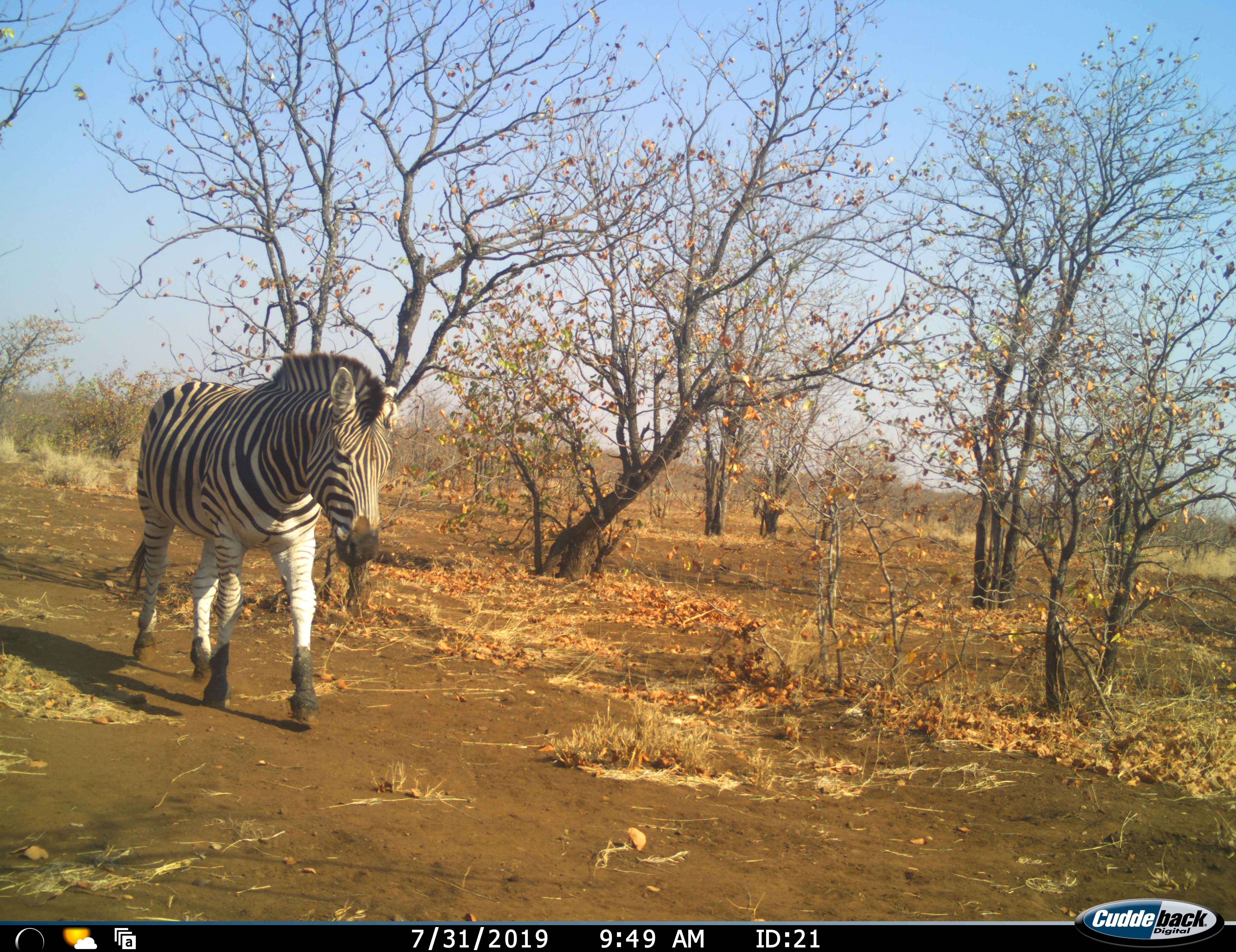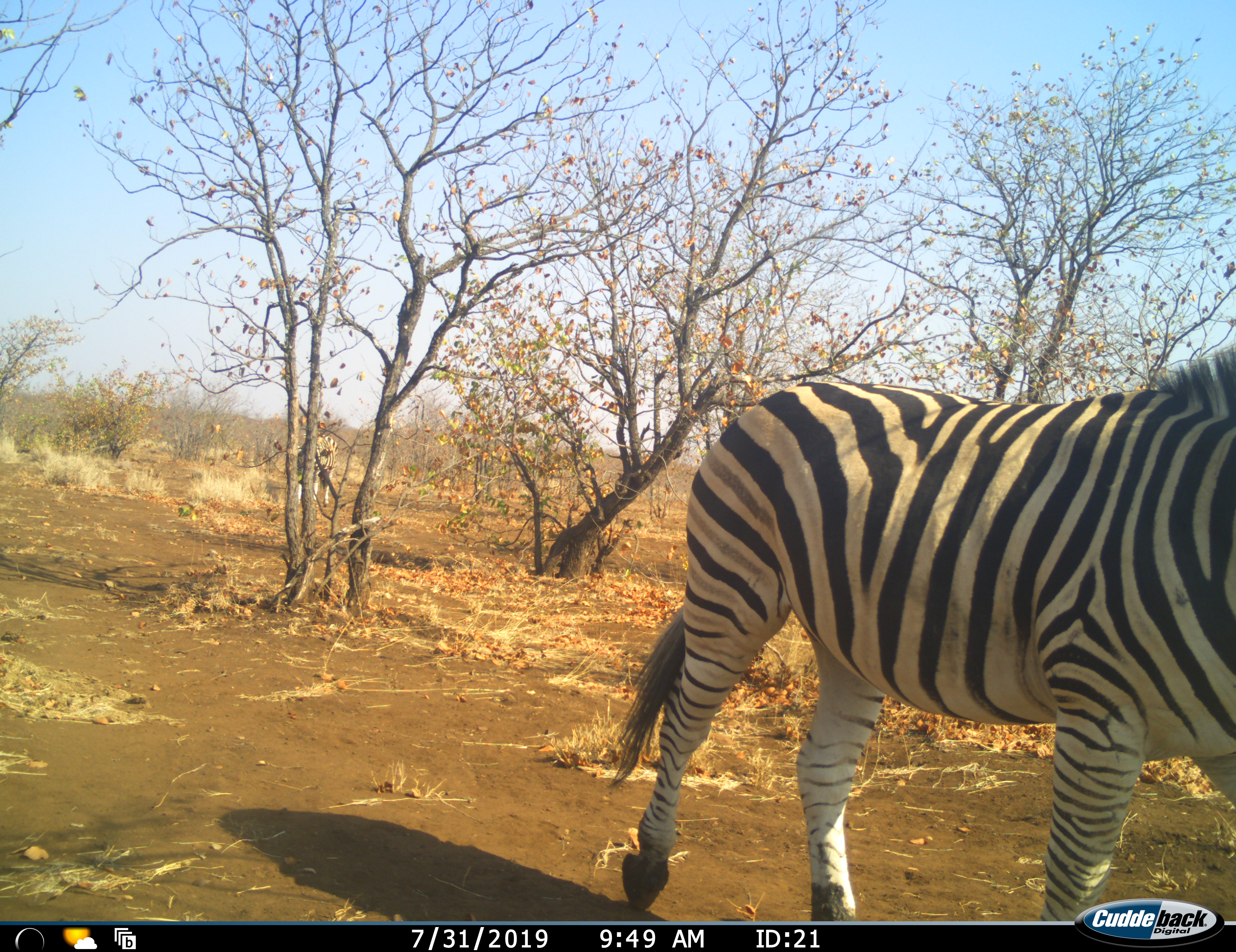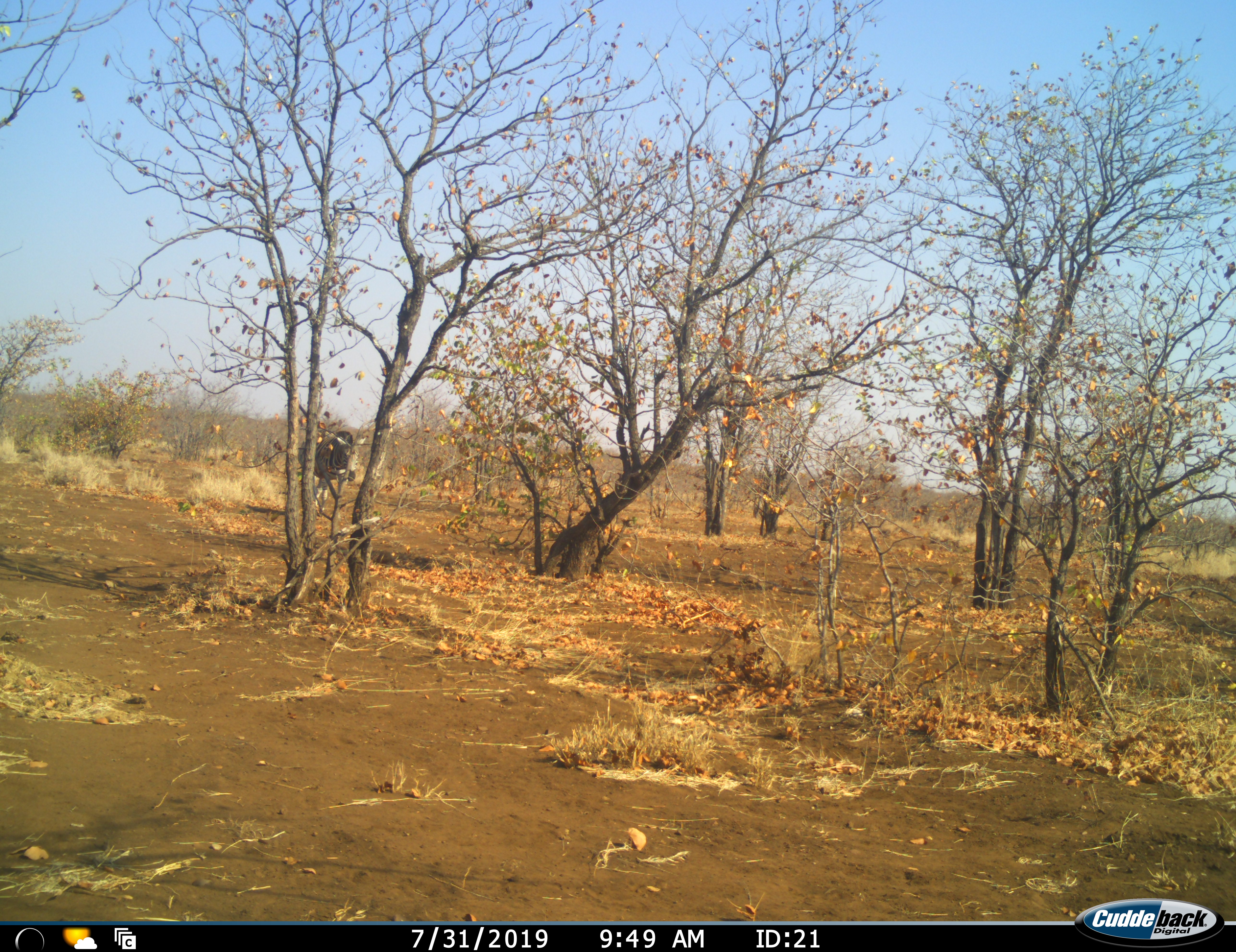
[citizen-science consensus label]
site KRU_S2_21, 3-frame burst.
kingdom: Animalia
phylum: Chordata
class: Mammalia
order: Perissodactyla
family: Equidae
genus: Equus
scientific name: Equus quagga burchellii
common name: burchell's zebra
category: zebraburchells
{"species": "zebraburchells (burchell's zebra) (Equus quagga burchellii)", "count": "1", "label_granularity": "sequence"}